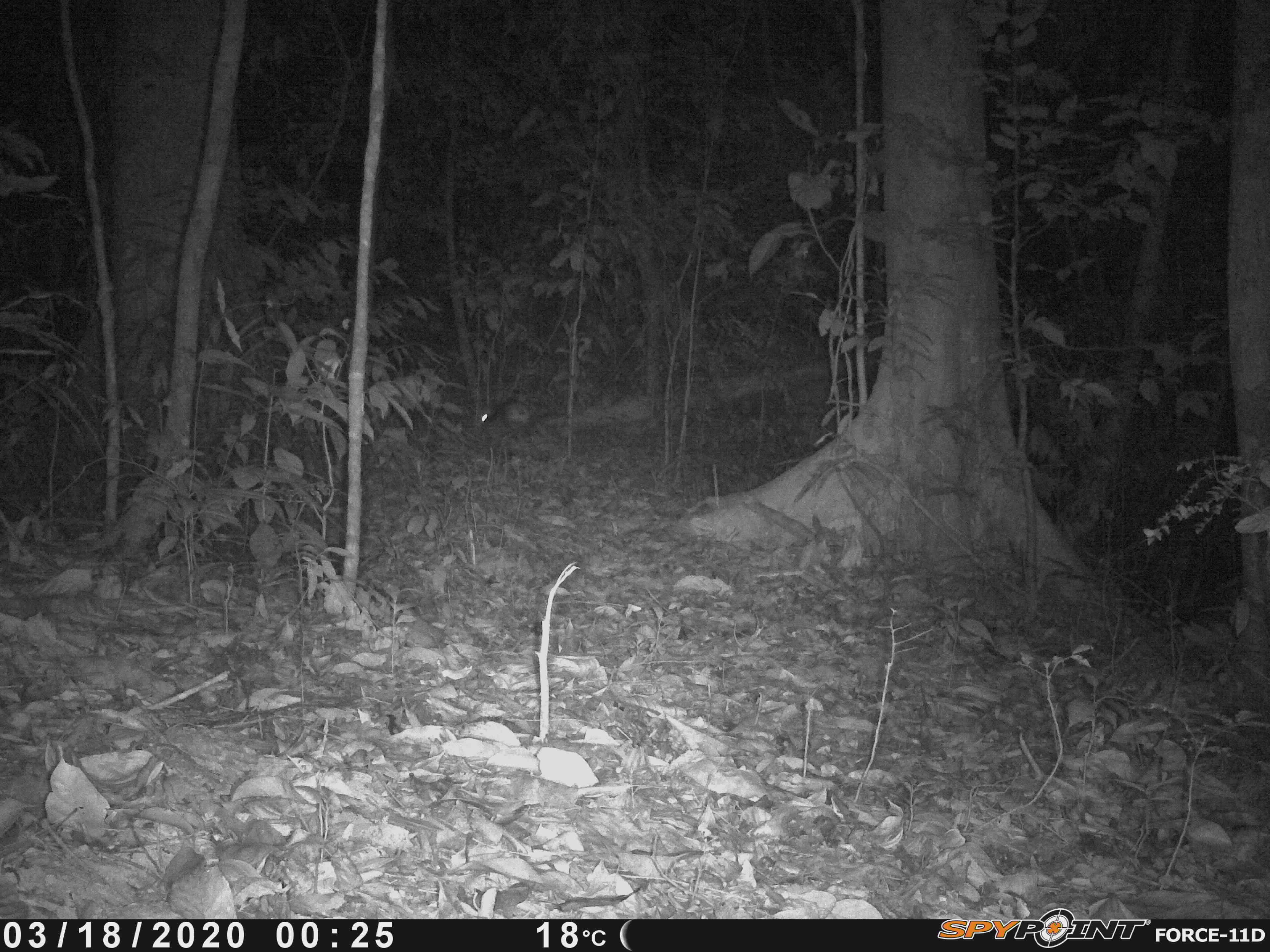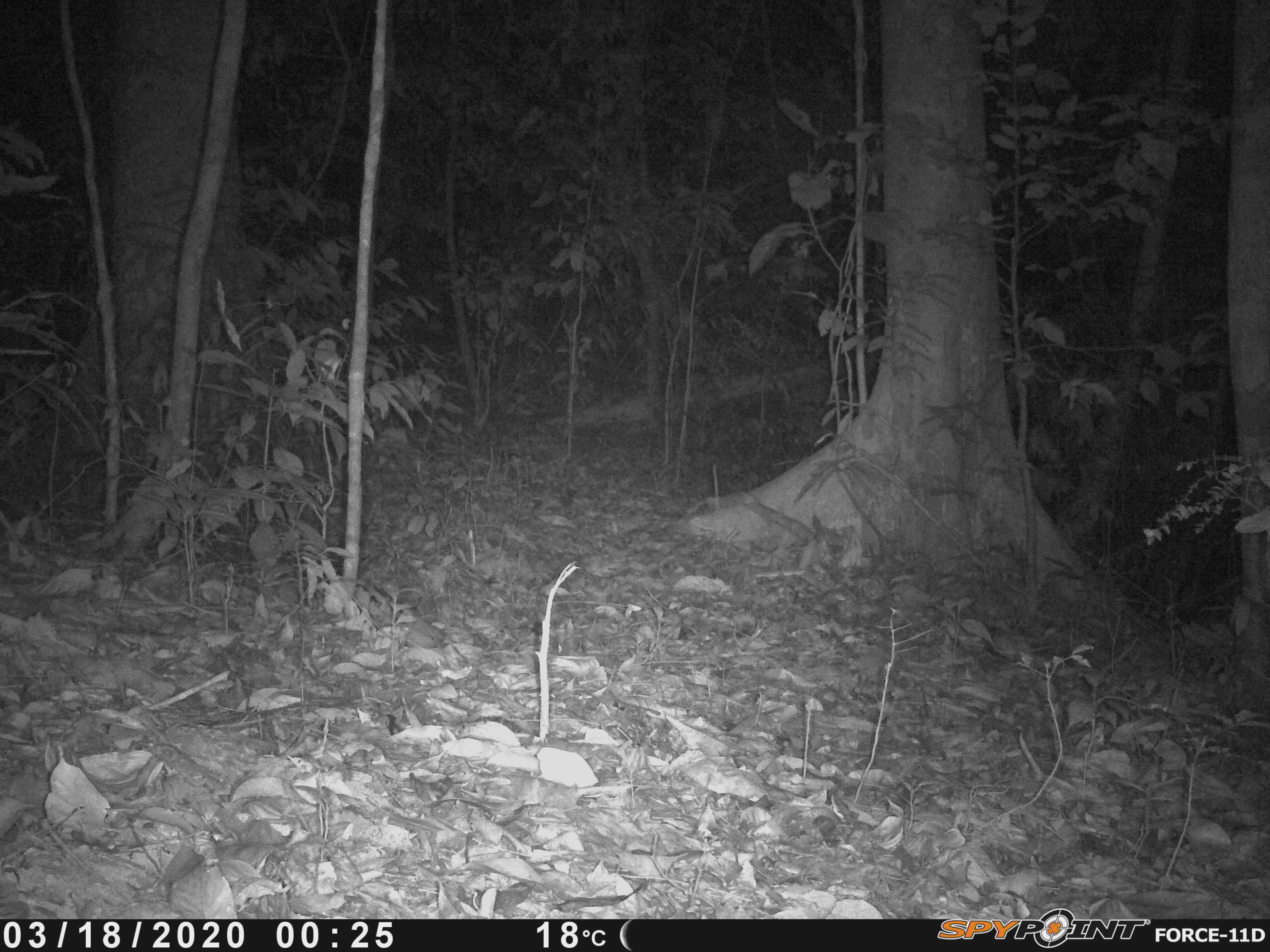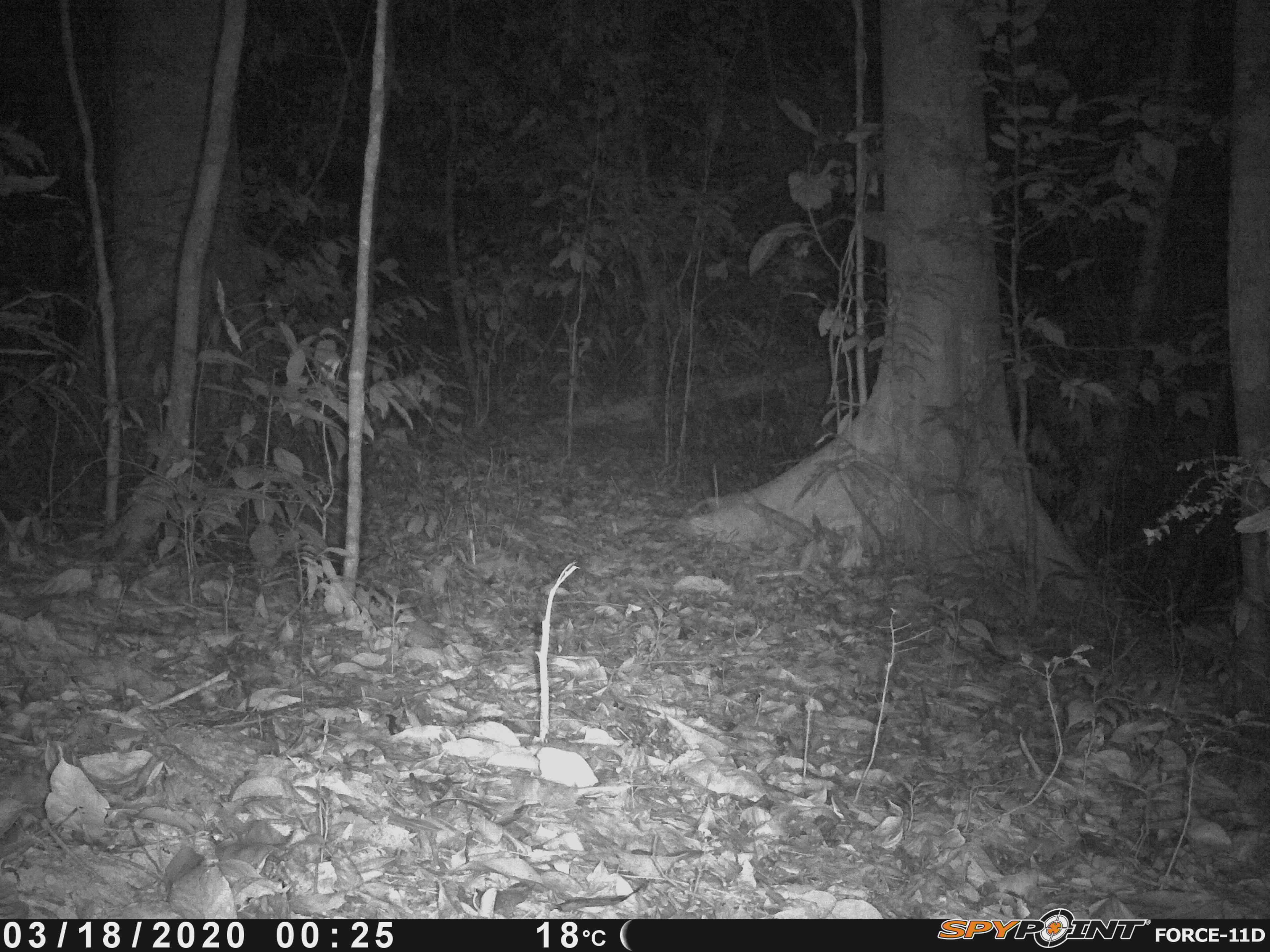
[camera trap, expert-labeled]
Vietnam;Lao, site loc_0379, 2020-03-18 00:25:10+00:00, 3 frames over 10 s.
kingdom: Animalia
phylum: Chordata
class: Mammalia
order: Lagomorpha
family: Leporidae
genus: Nesolagus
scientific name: Nesolagus timminsi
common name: annamite striped rabbit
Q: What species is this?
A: Annamite striped rabbit (Nesolagus timminsi).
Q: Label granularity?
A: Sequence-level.